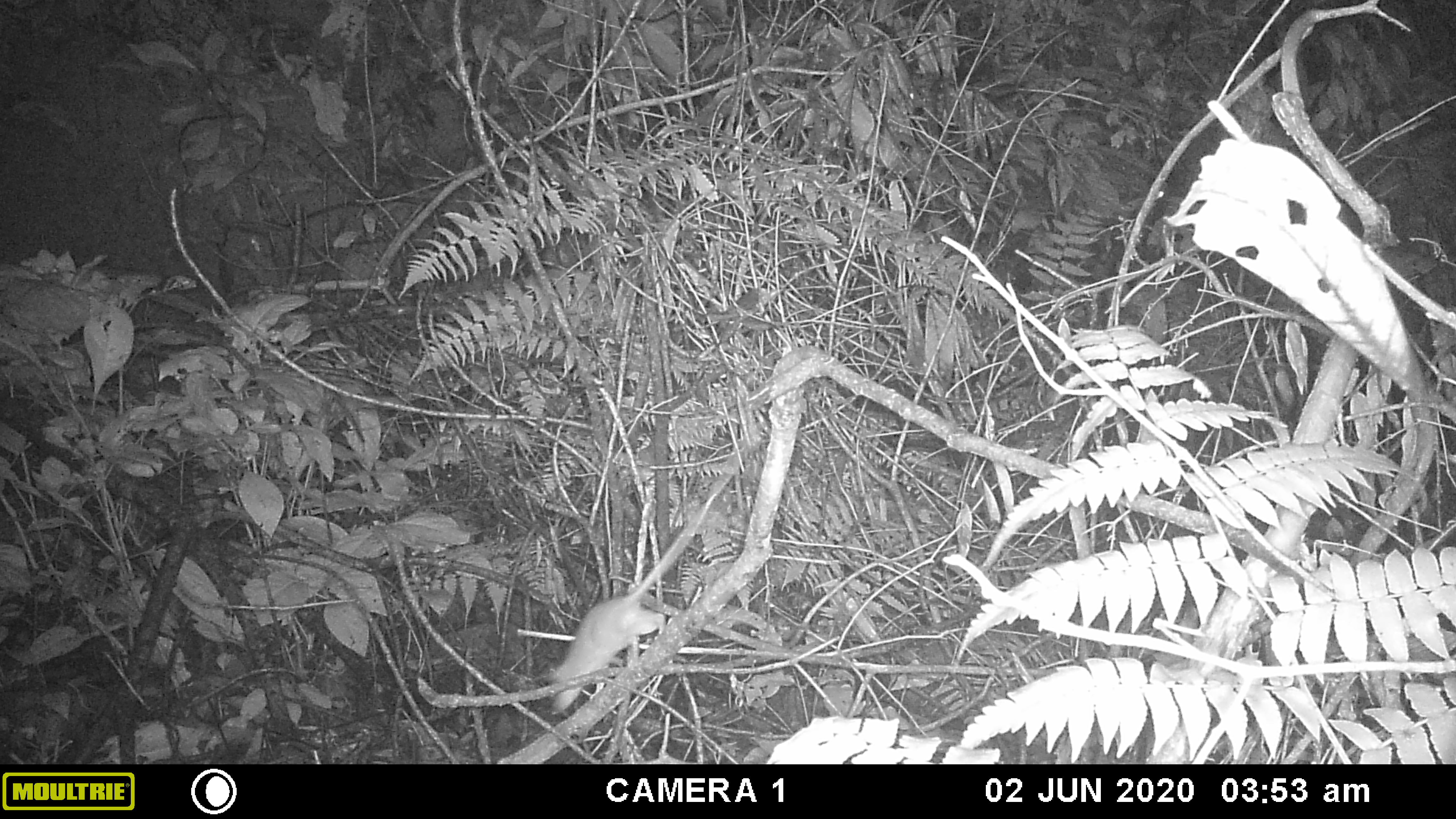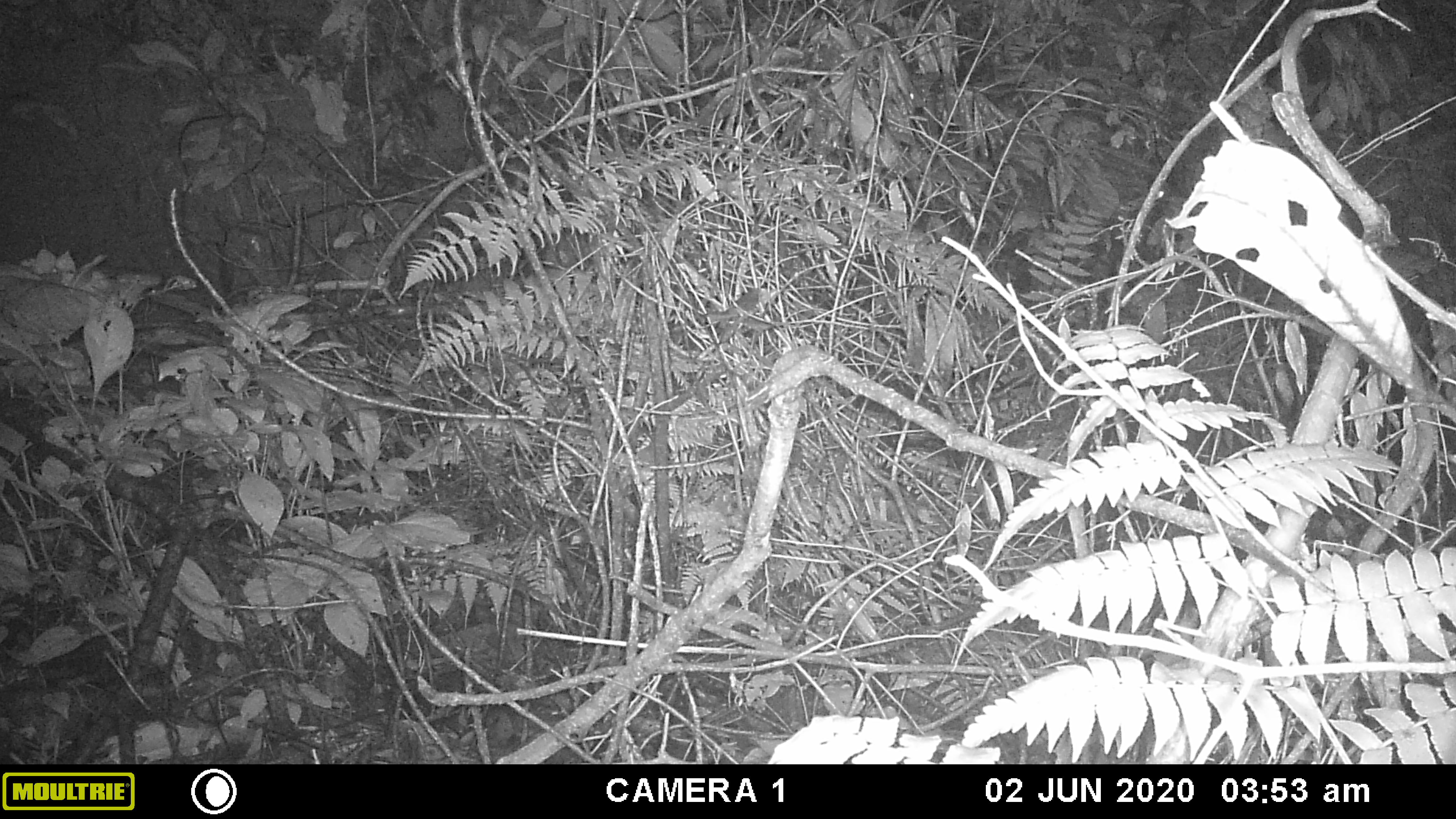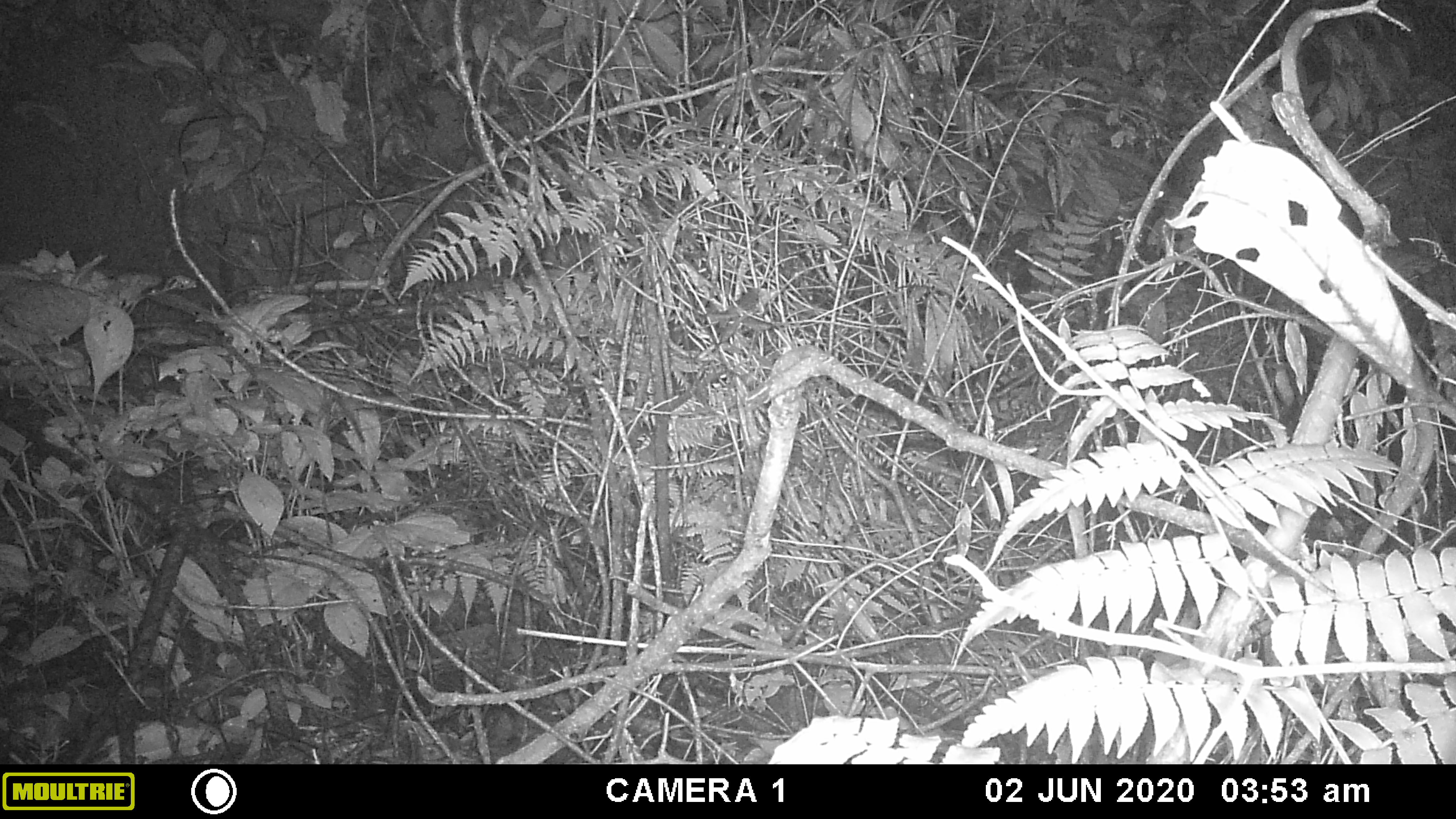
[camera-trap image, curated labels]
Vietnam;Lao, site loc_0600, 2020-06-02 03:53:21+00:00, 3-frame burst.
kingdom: Animalia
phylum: Chordata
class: Mammalia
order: Rodentia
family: Muridae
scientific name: Muridae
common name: old-world mice and rats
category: unidentified murid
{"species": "unidentified murid (old-world mice and rats) (Muridae)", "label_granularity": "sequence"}